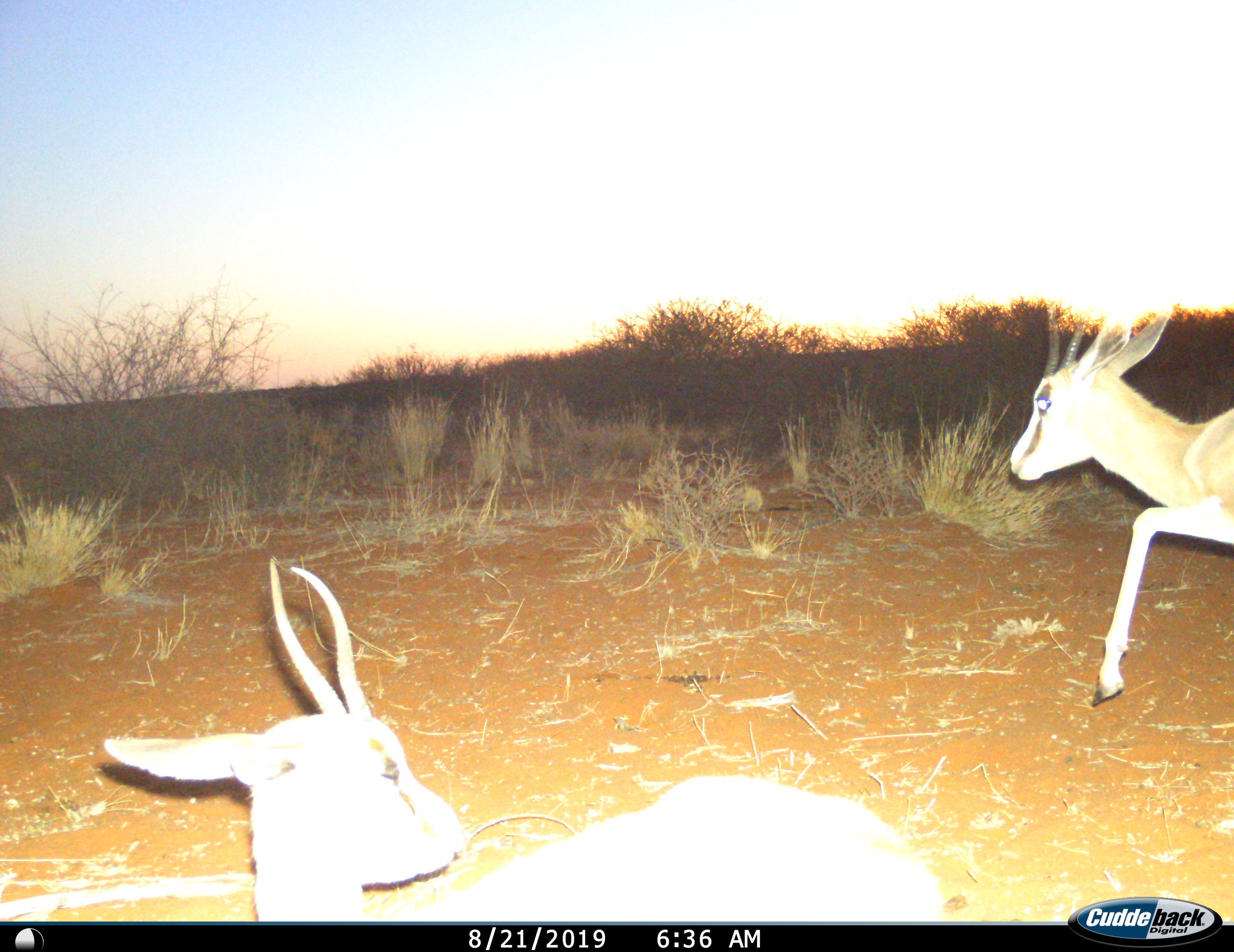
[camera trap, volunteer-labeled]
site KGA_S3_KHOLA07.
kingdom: Animalia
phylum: Chordata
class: Mammalia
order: Artiodactyla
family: Bovidae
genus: Antidorcas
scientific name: Antidorcas marsupialis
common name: springbok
Springbok (Antidorcas marsupialis), count 2. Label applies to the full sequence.